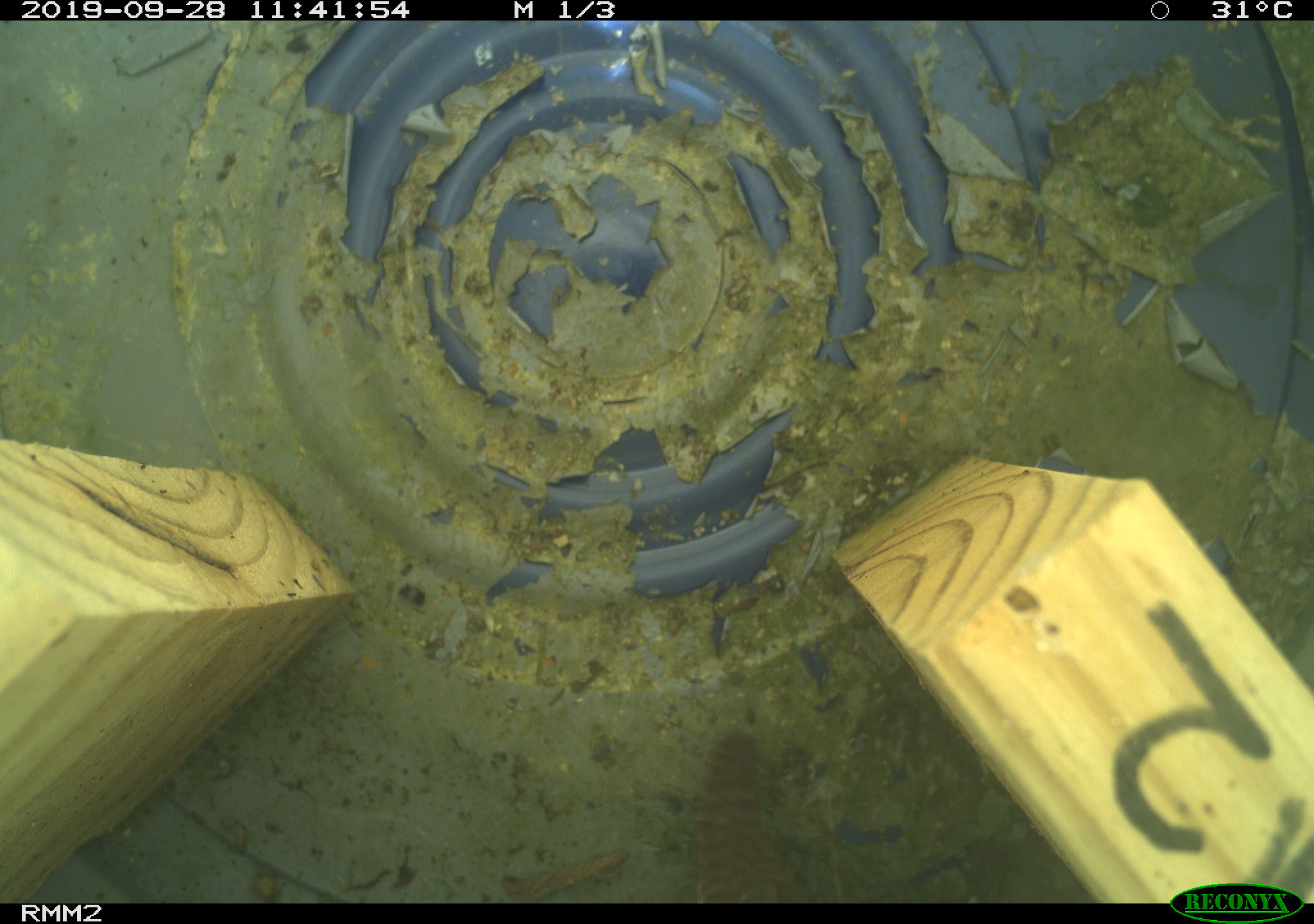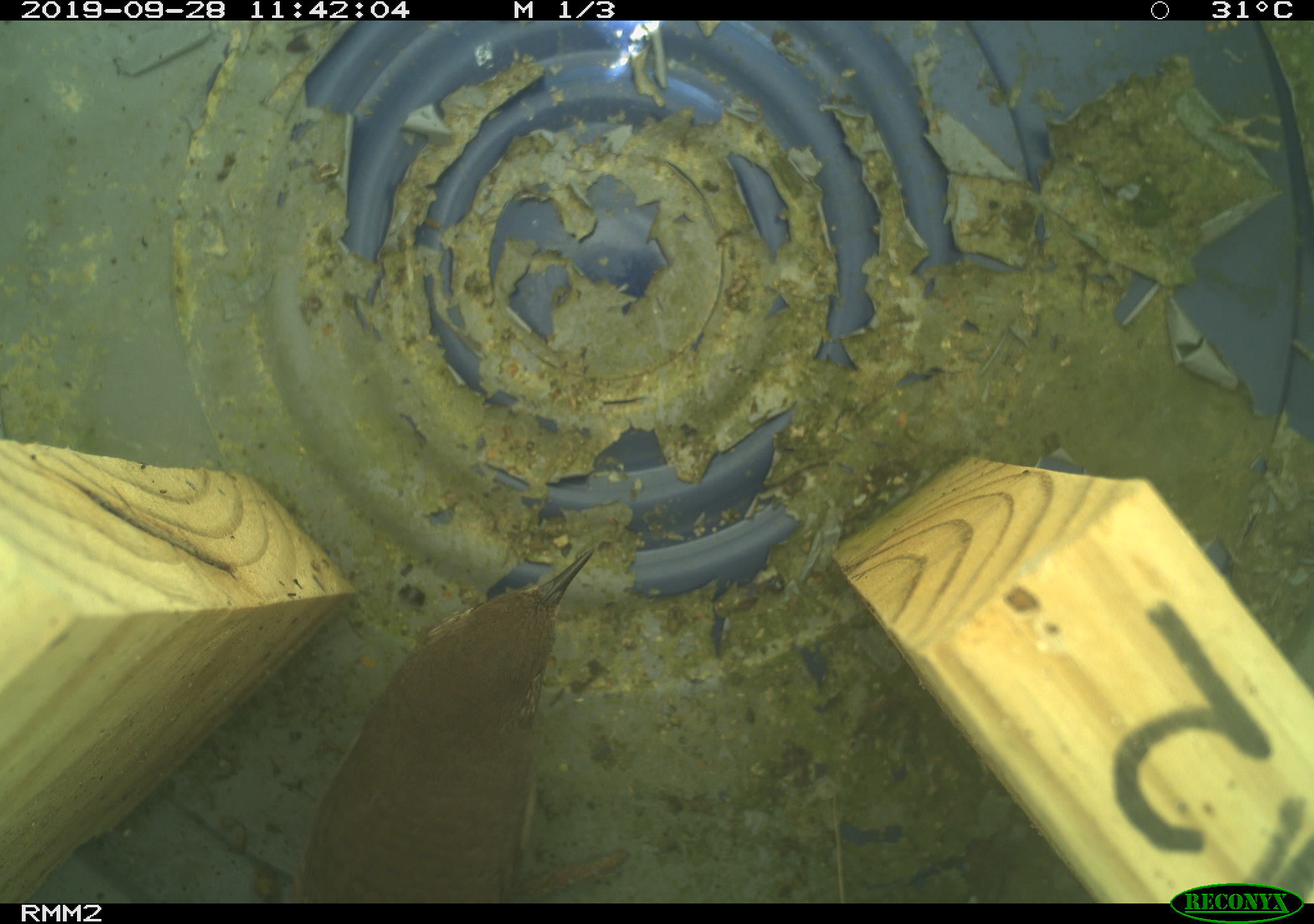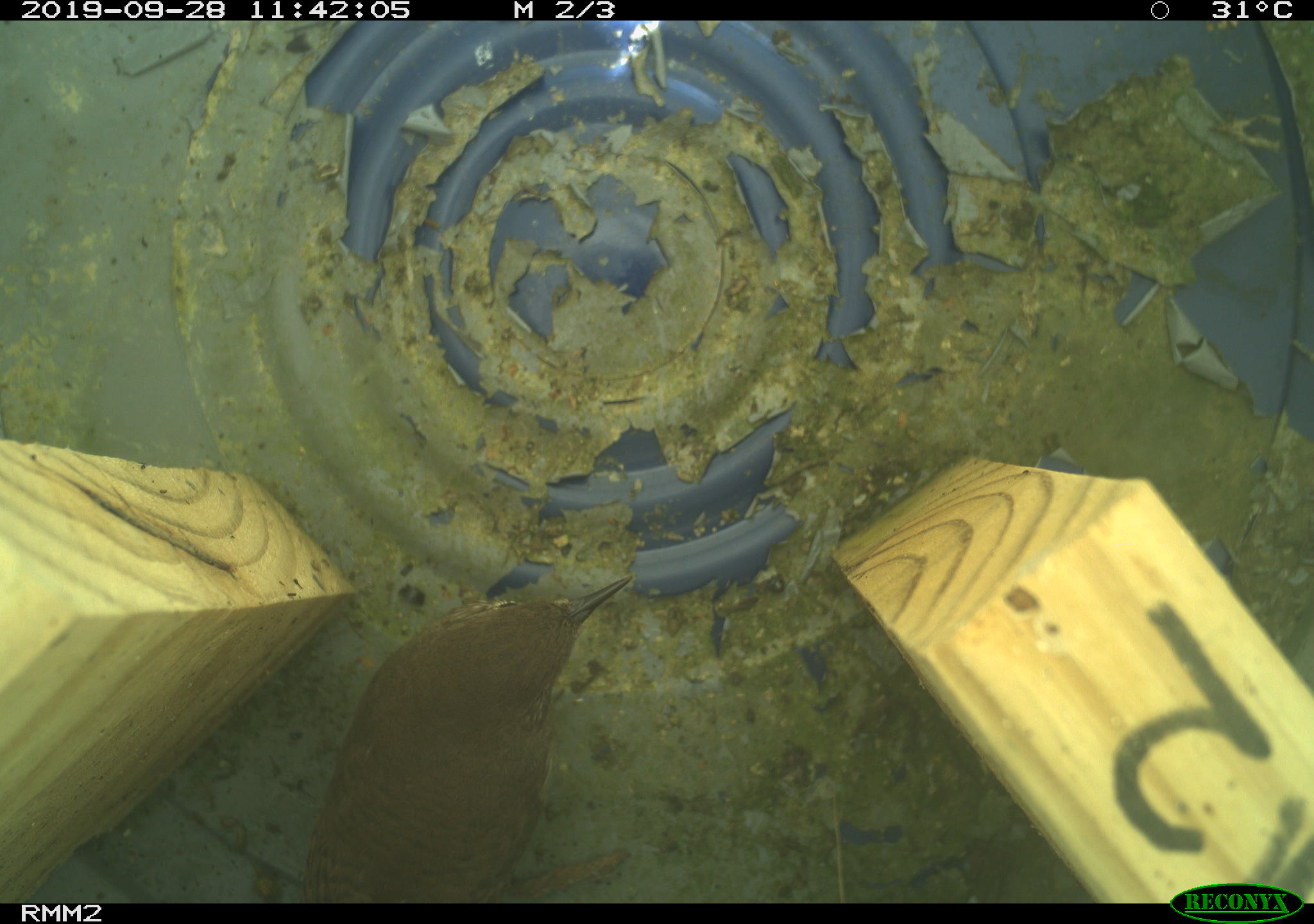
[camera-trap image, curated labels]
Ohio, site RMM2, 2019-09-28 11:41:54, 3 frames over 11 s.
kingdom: Animalia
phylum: Chordata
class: Aves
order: Passeriformes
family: Troglodytidae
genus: Troglodytes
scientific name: Troglodytes aedon aedon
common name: northern house wren